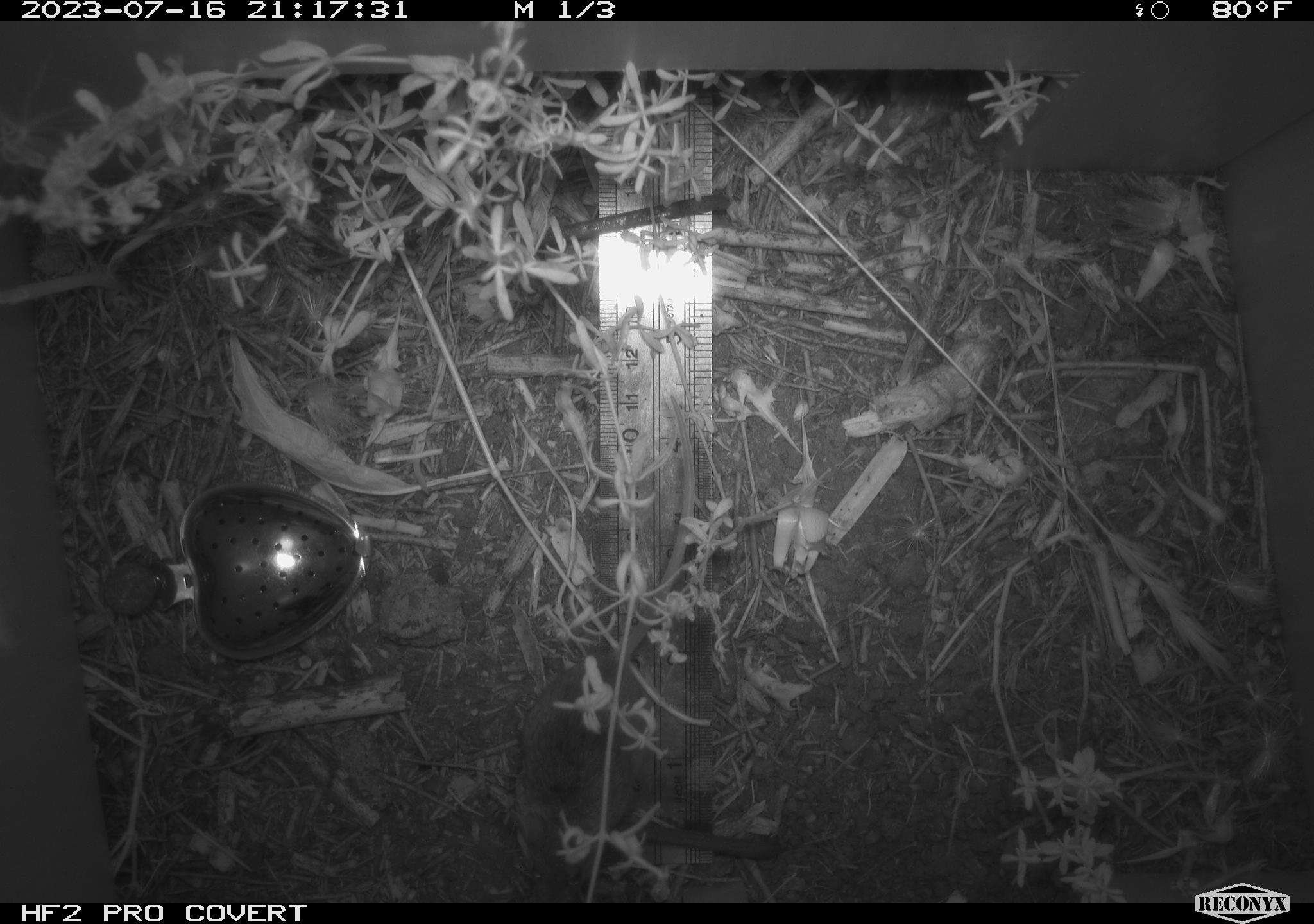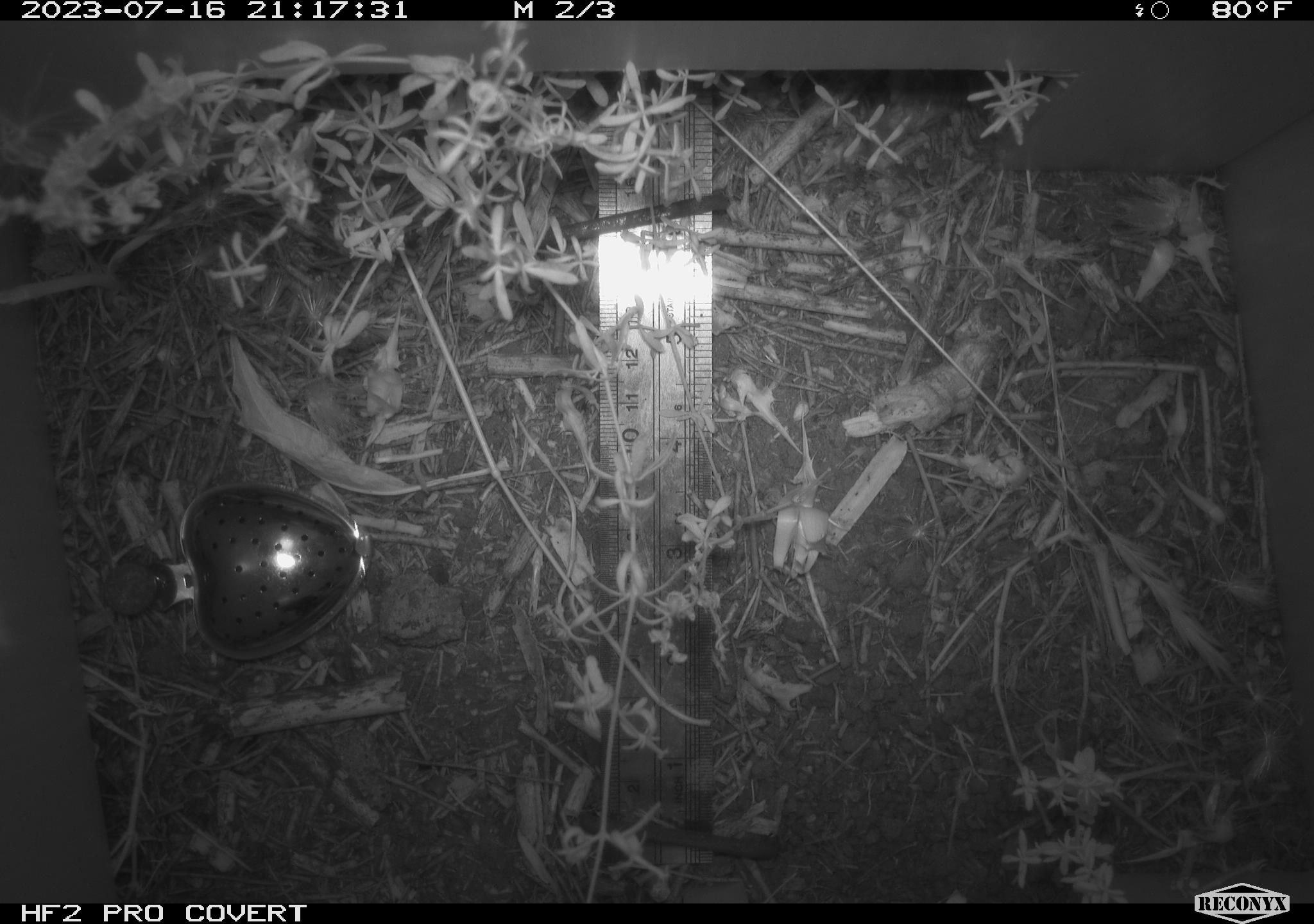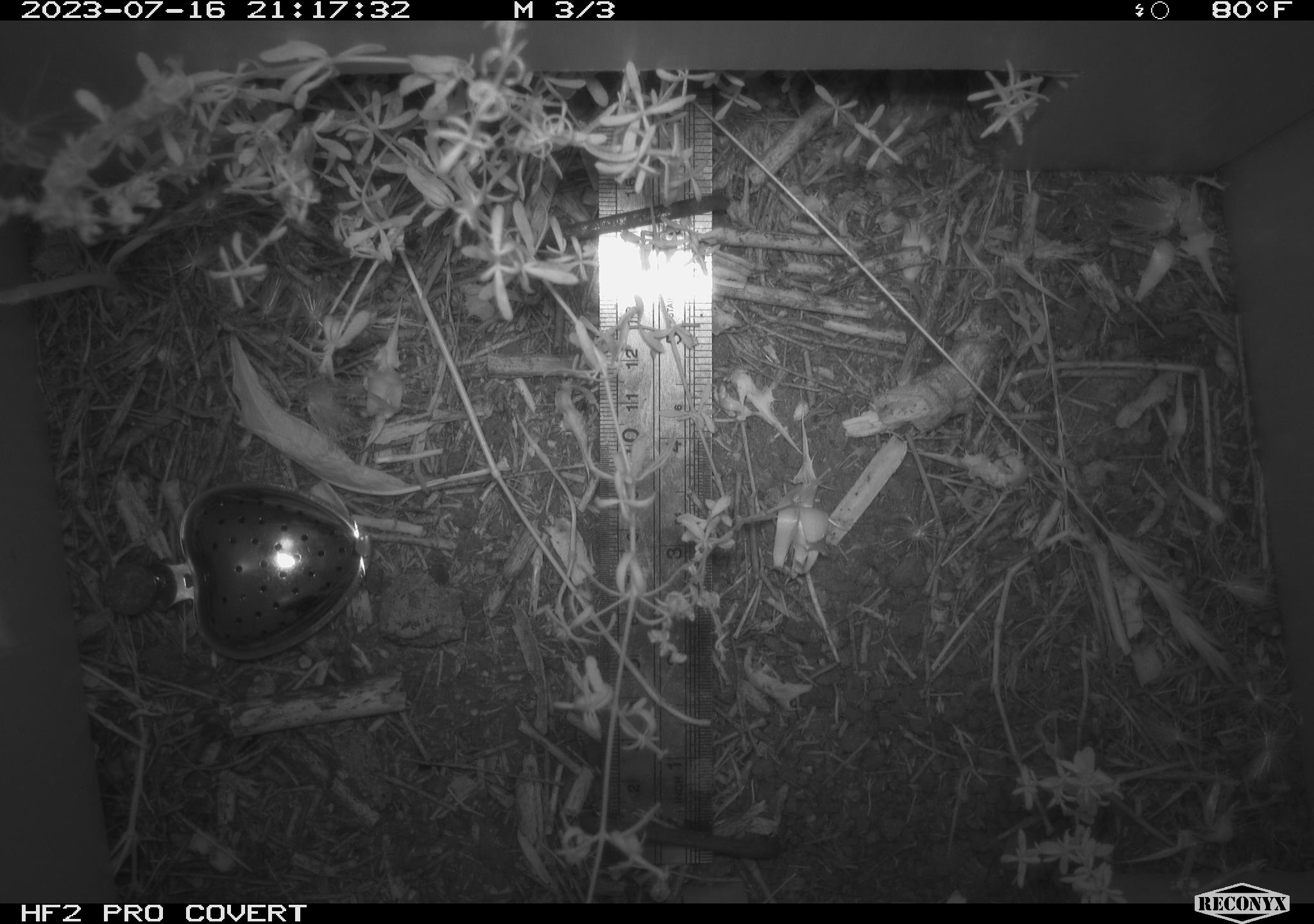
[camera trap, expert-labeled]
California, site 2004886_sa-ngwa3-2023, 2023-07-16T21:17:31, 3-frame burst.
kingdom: Animalia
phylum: Chordata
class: Mammalia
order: Rodentia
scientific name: Rodentia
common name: mouse species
Mouse species (Rodentia).